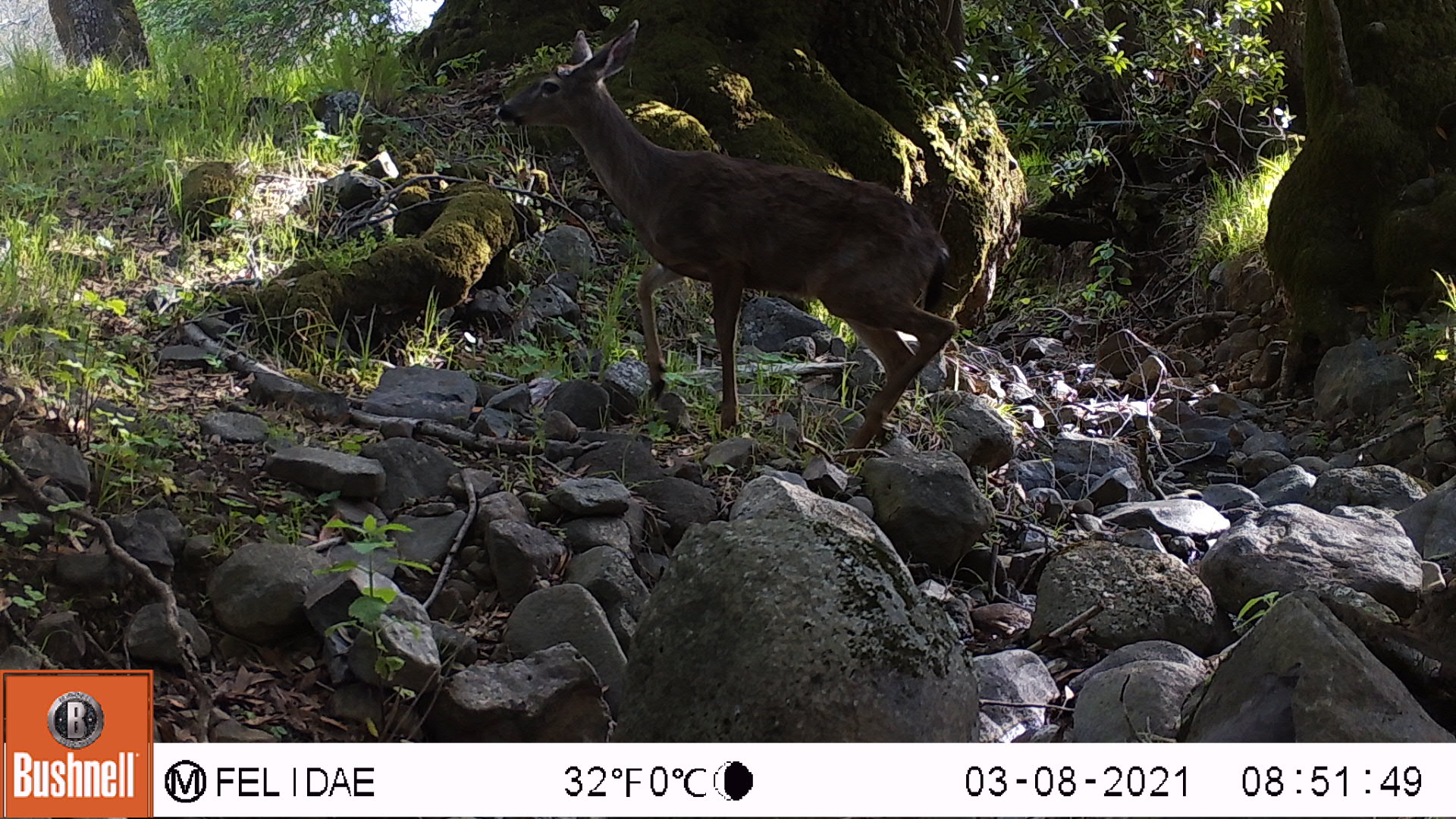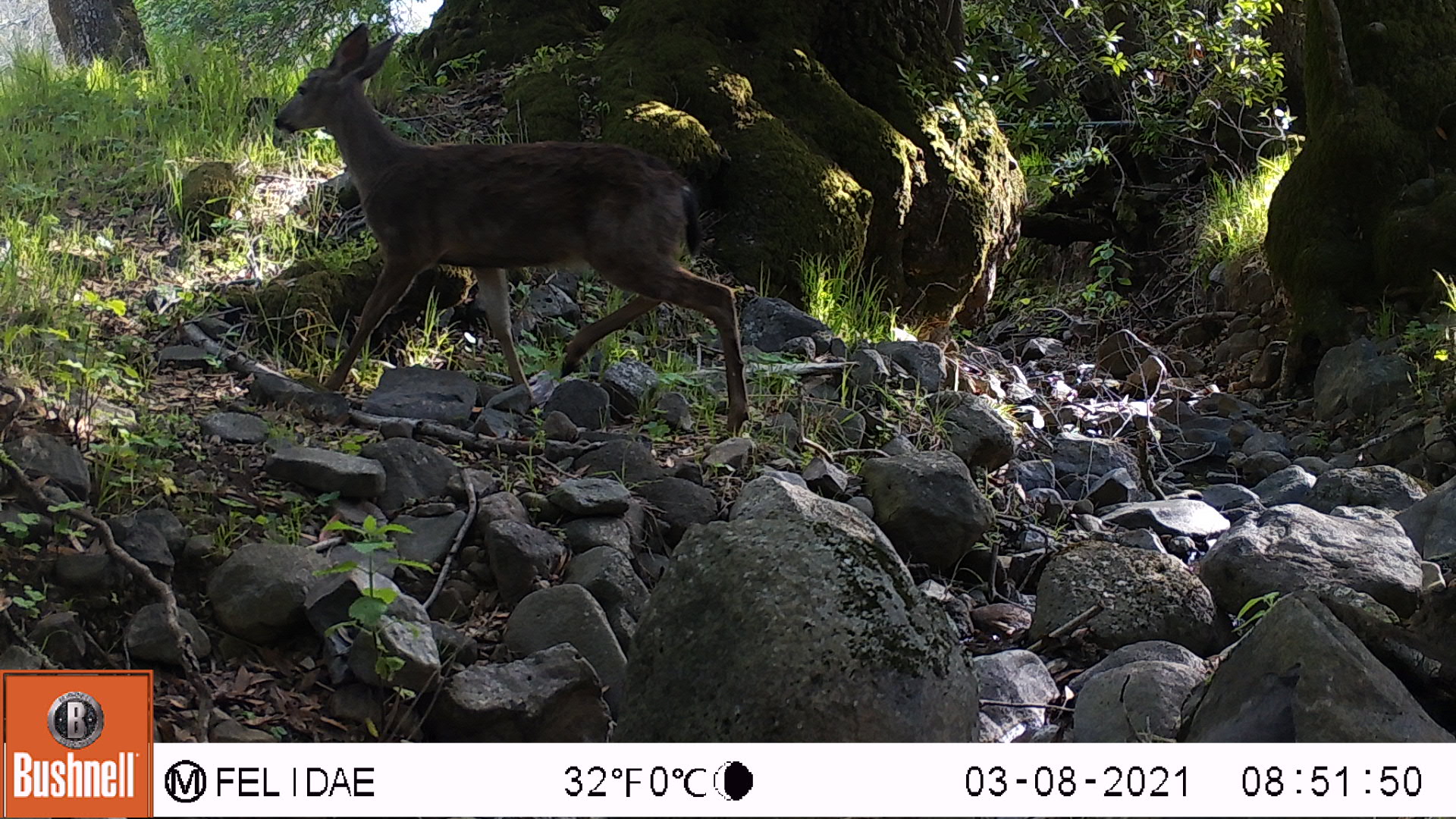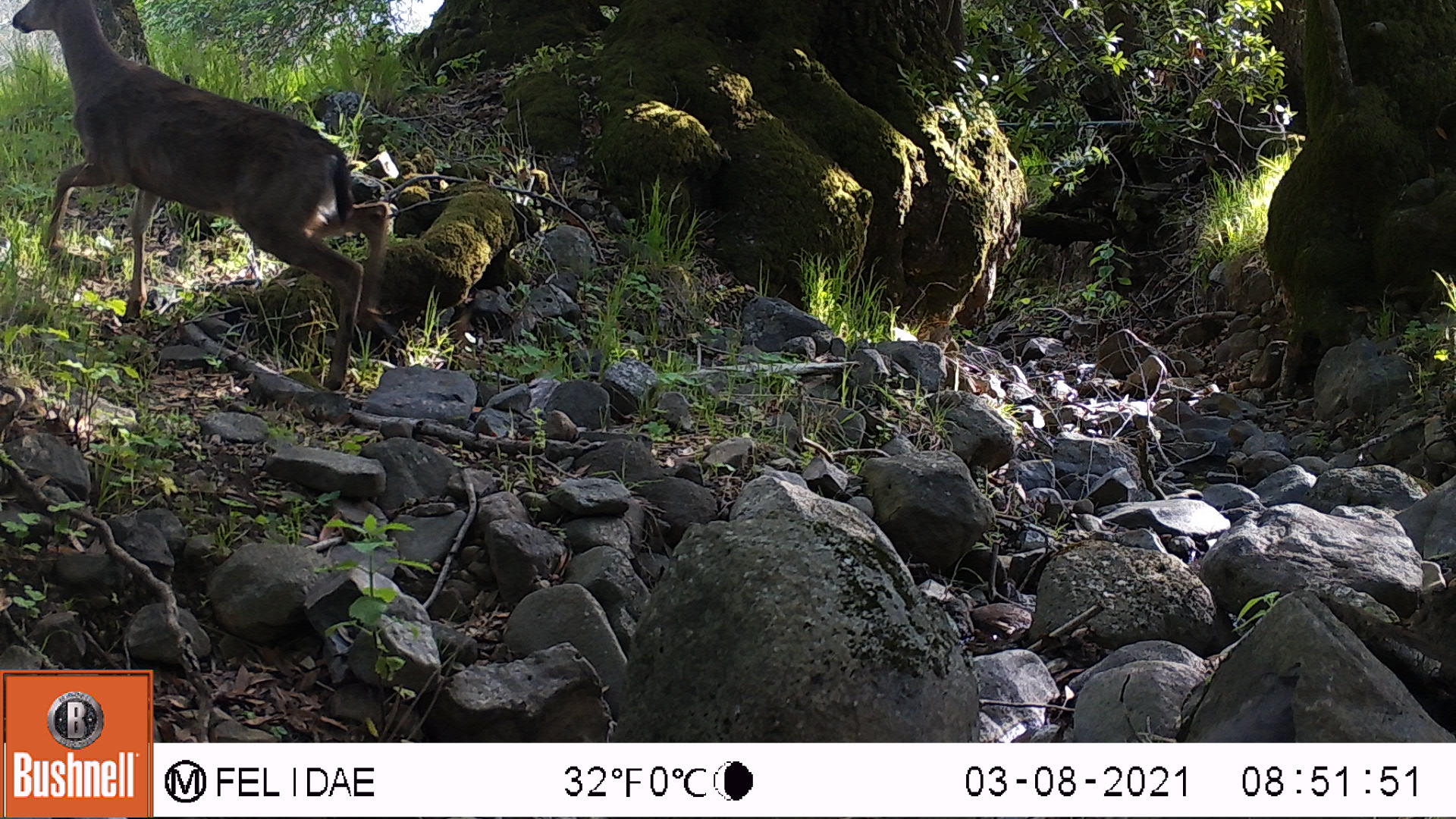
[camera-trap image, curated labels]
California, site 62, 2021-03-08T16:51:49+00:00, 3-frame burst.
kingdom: Animalia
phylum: Chordata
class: Mammalia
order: Artiodactyla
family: Cervidae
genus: Odocoileus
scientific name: Odocoileus hemionus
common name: mule deer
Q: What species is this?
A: Mule deer (Odocoileus hemionus).